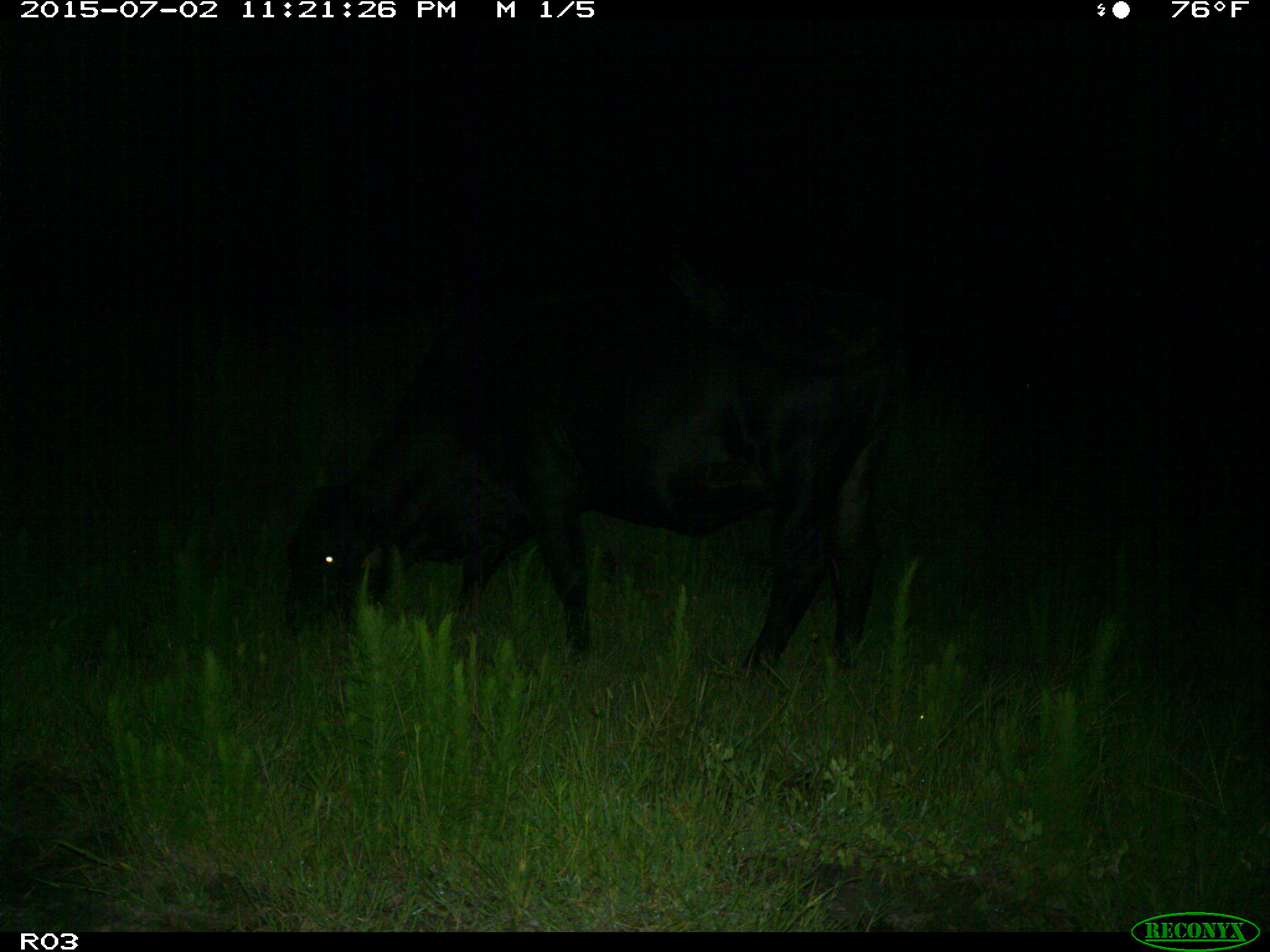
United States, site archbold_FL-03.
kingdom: Animalia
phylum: Chordata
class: Mammalia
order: Artiodactyla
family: Bovidae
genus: Bos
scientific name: Bos taurus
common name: domestic cow